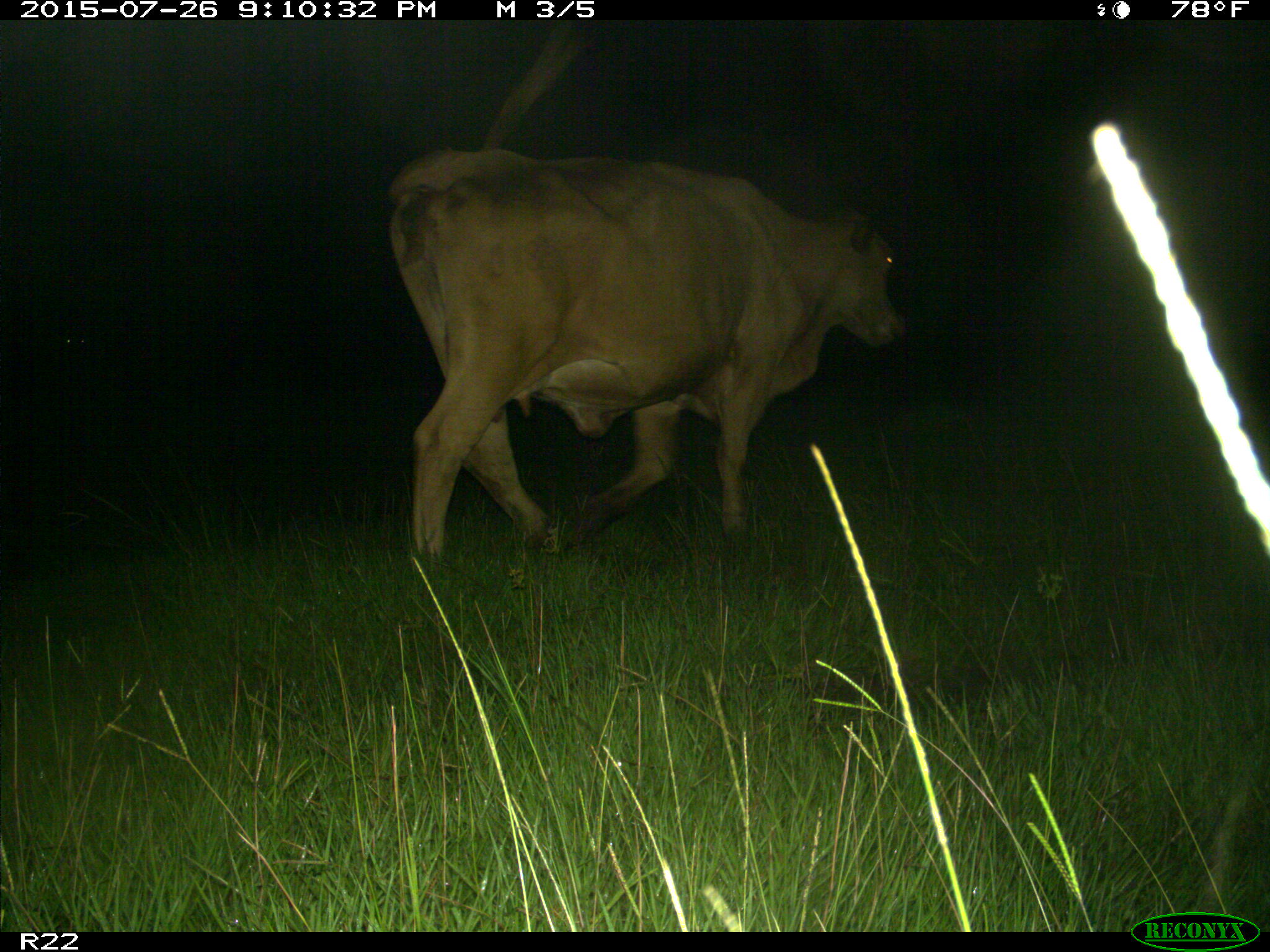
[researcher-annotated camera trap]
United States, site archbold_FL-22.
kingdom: Animalia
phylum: Chordata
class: Mammalia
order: Artiodactyla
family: Bovidae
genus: Bos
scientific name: Bos taurus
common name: domestic cow